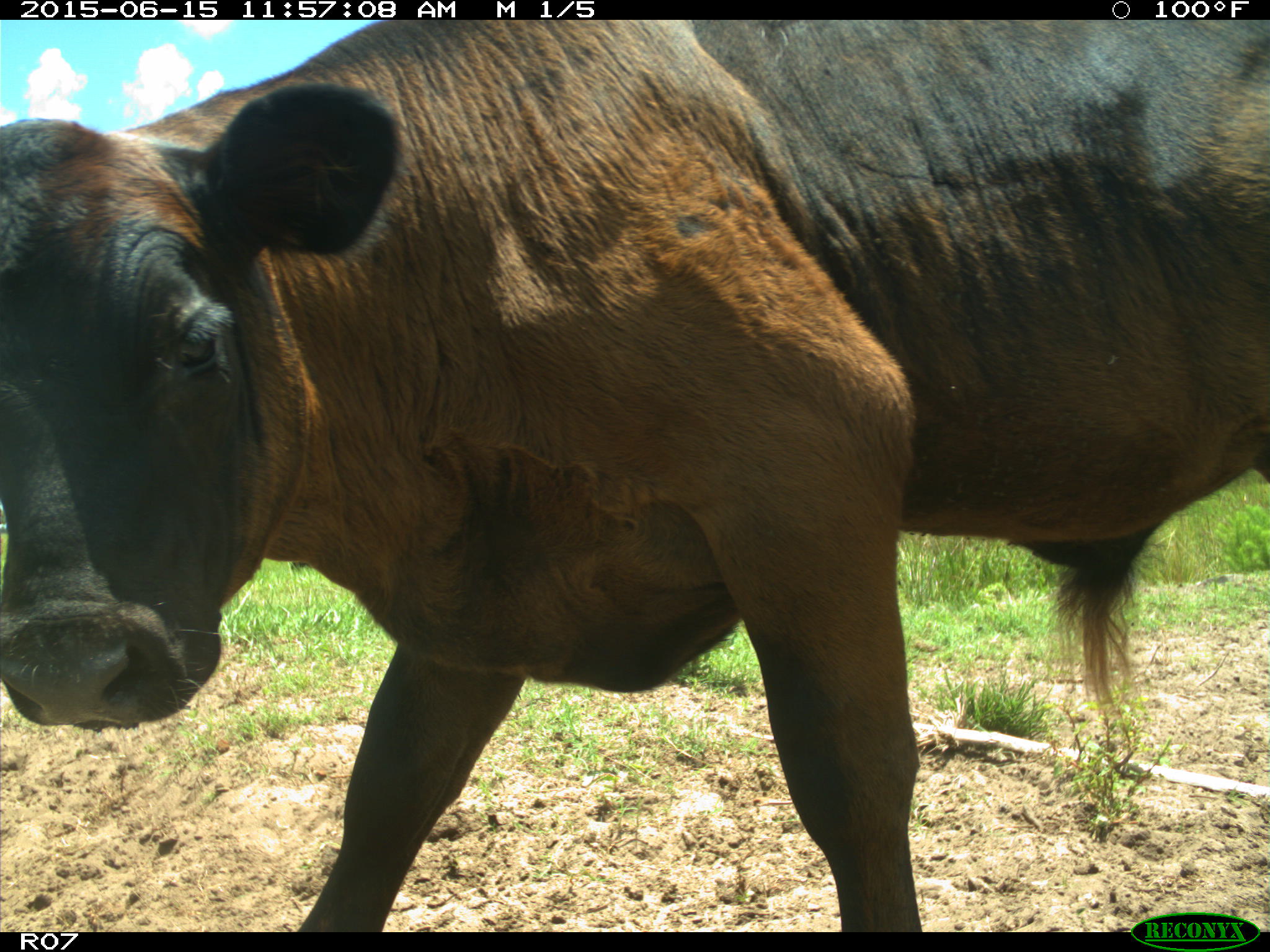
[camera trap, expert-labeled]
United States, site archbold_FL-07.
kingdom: Animalia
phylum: Chordata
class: Mammalia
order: Artiodactyla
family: Bovidae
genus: Bos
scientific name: Bos taurus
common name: domestic cow